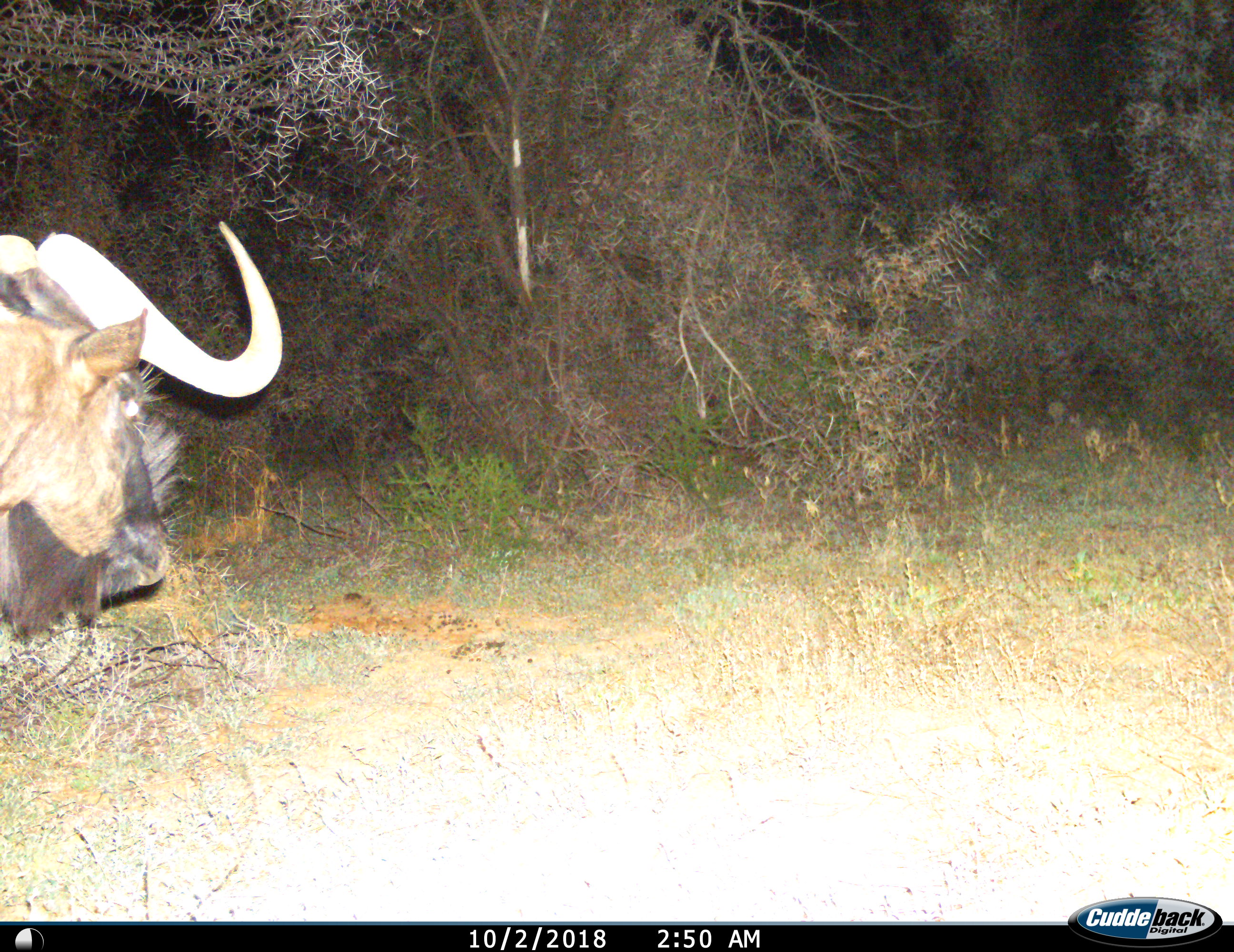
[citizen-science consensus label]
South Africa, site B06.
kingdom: Animalia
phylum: Chordata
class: Mammalia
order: Artiodactyla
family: Bovidae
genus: Connochaetes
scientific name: Connochaetes gnou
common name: black wildebeest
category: wildebeestblack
Wildebeestblack (black wildebeest) (Connochaetes gnou), count 1. Behavior (volunteer vote fractions): standing 56%, resting 0%, moving 44%, interacting 0%. Young present (vote fraction): 0%. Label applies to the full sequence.